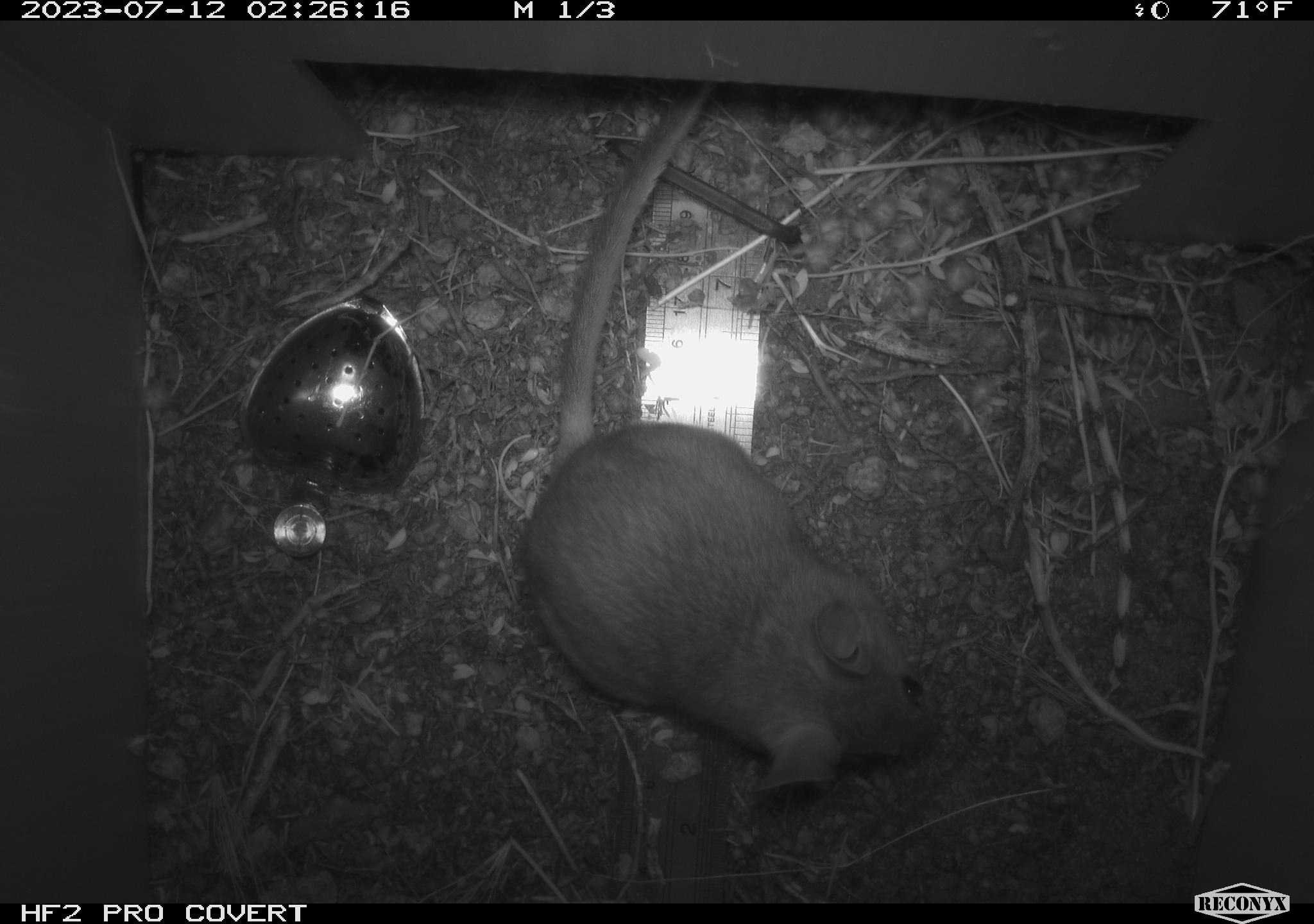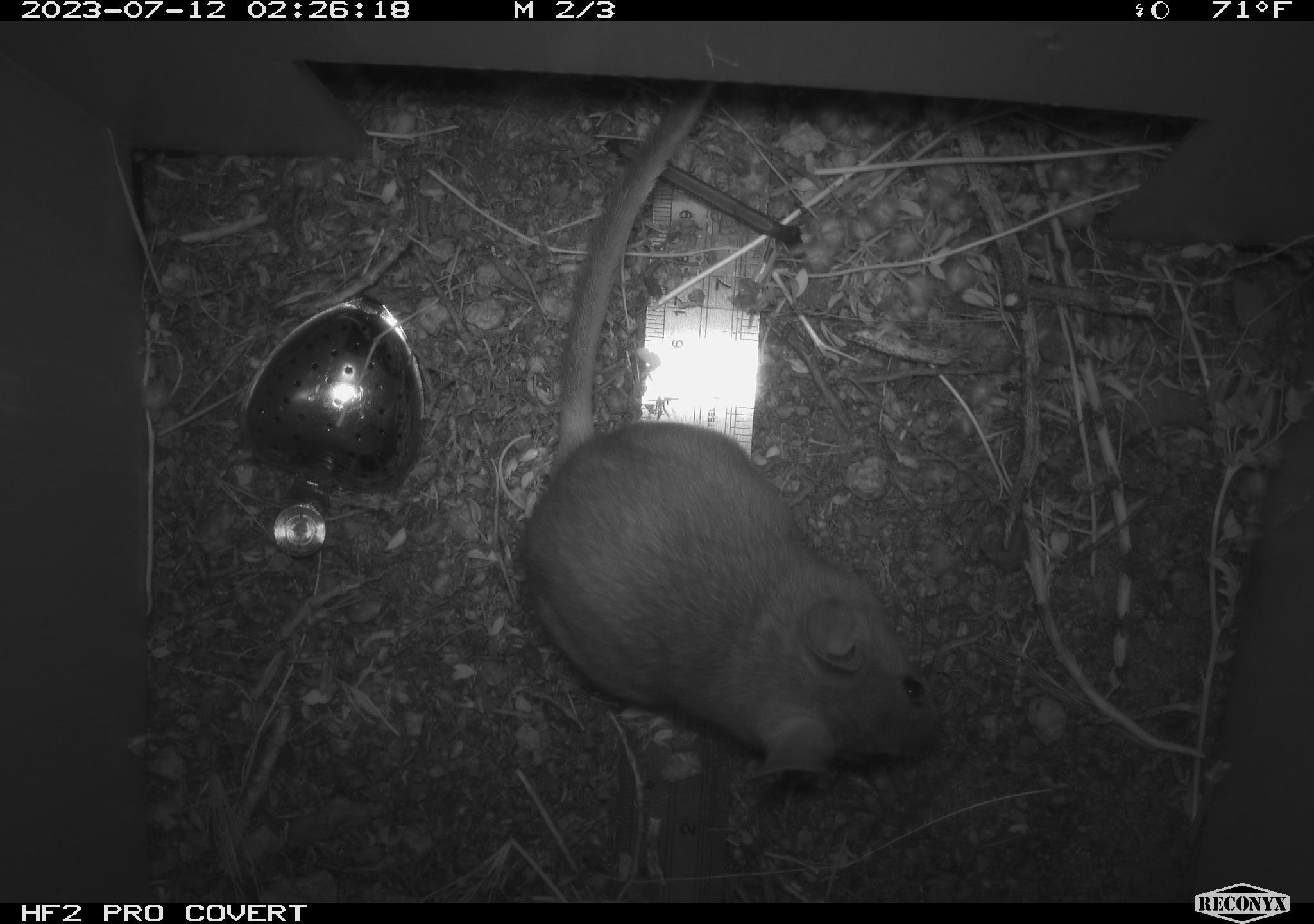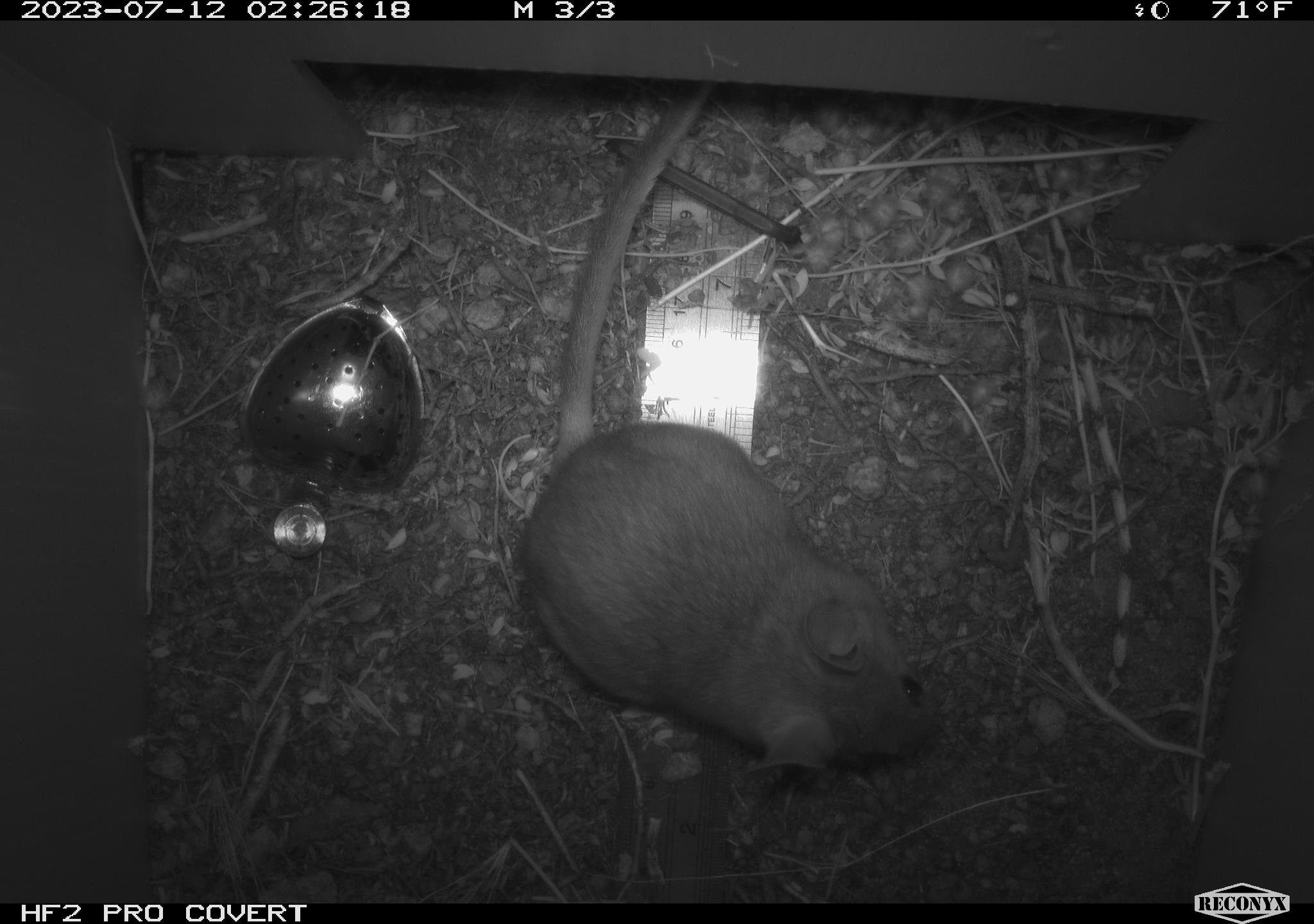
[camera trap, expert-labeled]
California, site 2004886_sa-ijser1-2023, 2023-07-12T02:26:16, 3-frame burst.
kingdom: Animalia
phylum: Chordata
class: Mammalia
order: Rodentia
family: Cricetidae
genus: Neotoma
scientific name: Neotoma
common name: pack rat or woodrat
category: neotoma species